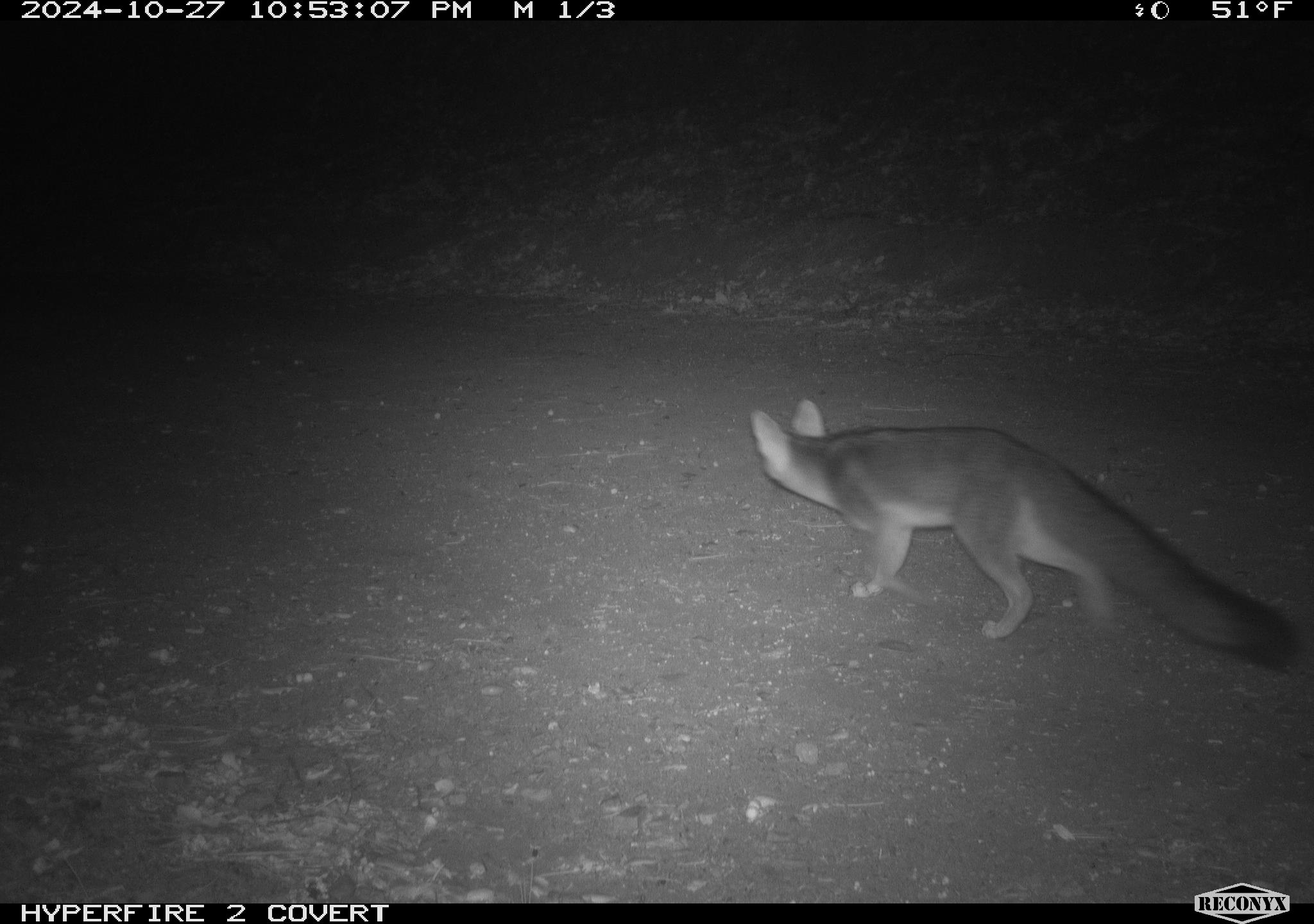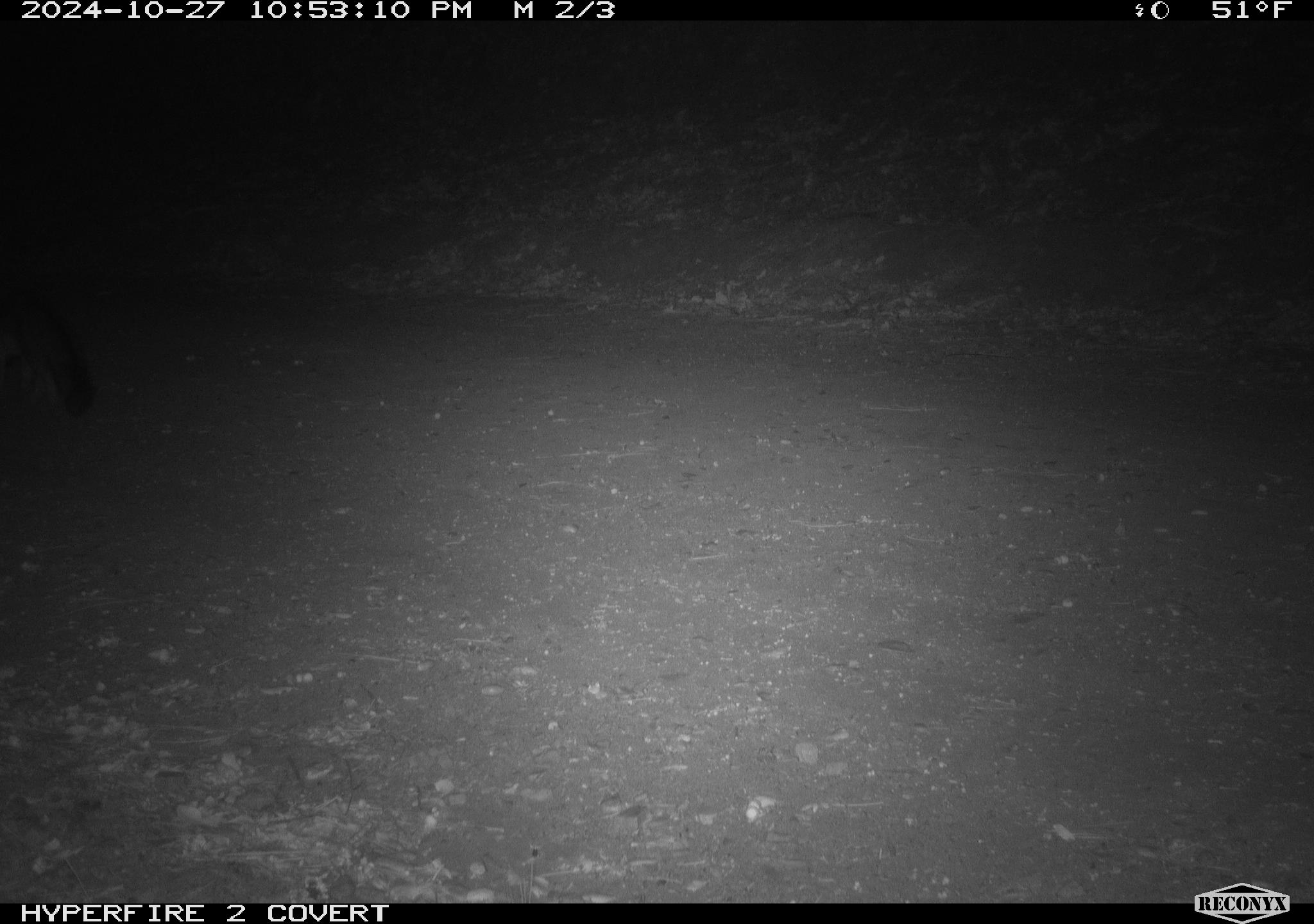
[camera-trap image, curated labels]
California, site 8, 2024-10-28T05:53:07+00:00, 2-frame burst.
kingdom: Animalia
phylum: Chordata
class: Mammalia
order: Carnivora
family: Canidae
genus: Urocyon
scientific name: Urocyon cinereoargenteus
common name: gray fox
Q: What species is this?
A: Gray fox (Urocyon cinereoargenteus).